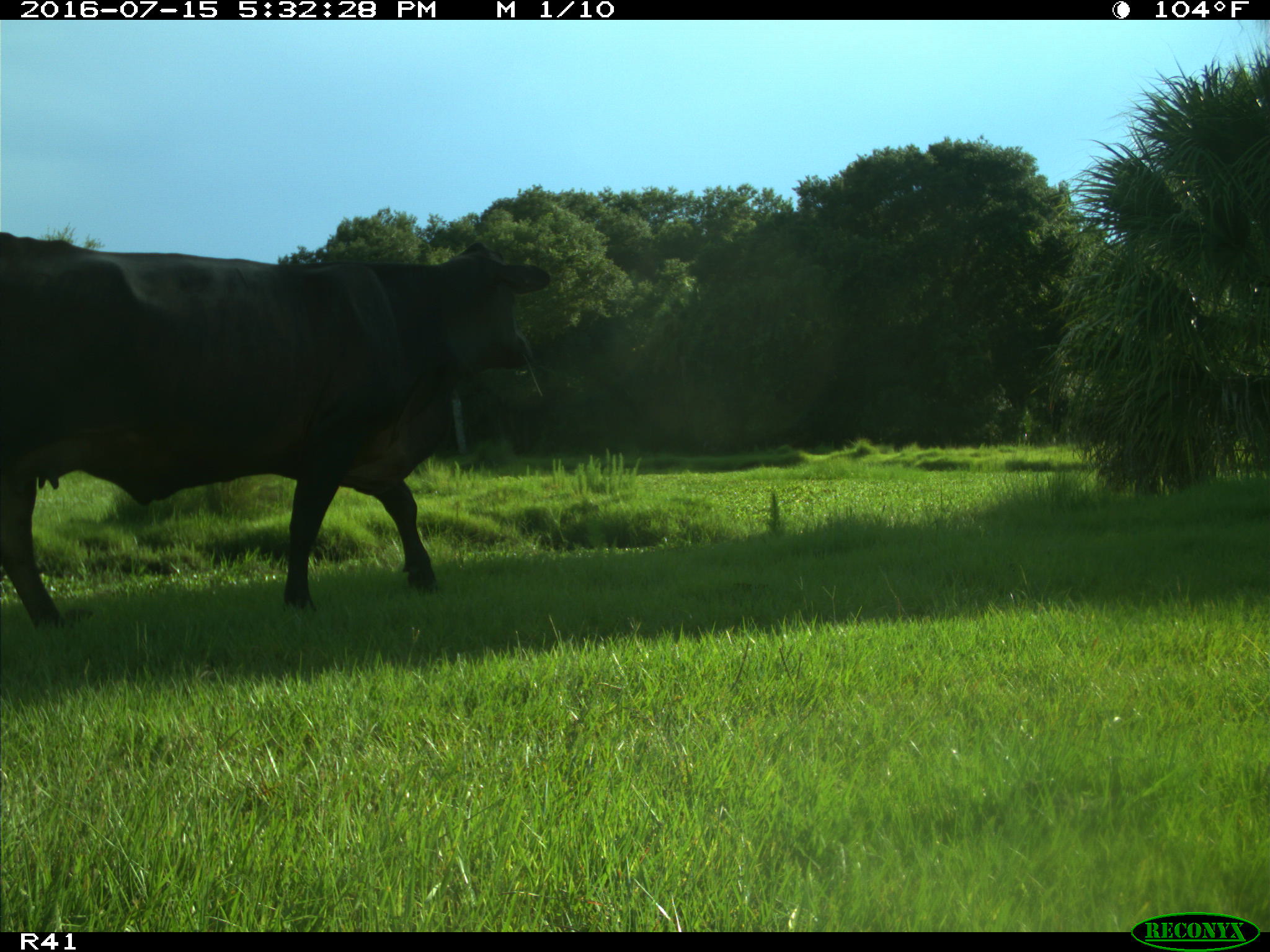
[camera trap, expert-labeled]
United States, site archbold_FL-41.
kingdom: Animalia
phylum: Chordata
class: Mammalia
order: Artiodactyla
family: Bovidae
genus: Bos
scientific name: Bos taurus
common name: domestic cow